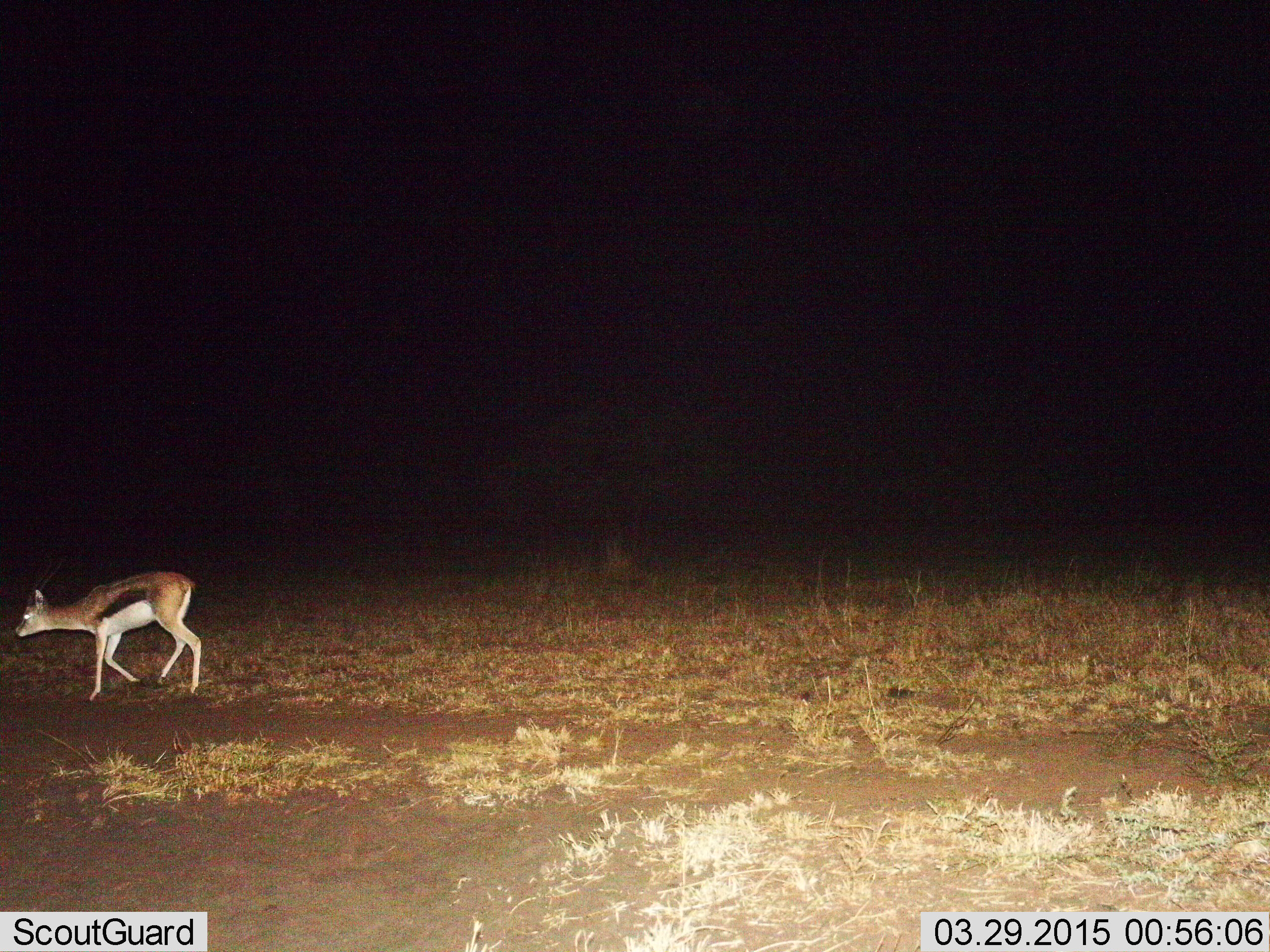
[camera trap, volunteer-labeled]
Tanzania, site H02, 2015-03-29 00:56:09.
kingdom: Animalia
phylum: Chordata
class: Mammalia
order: Artiodactyla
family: Bovidae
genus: Eudorcas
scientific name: Eudorcas thomsonii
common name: thomson's gazelle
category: gazellethomsons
Gazellethomsons (thomson's gazelle) (Eudorcas thomsonii), count 1. Behavior (volunteer vote fractions): standing 10%, resting 0%, moving 100%, interacting 0%. Young present (vote fraction): 0%. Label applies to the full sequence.